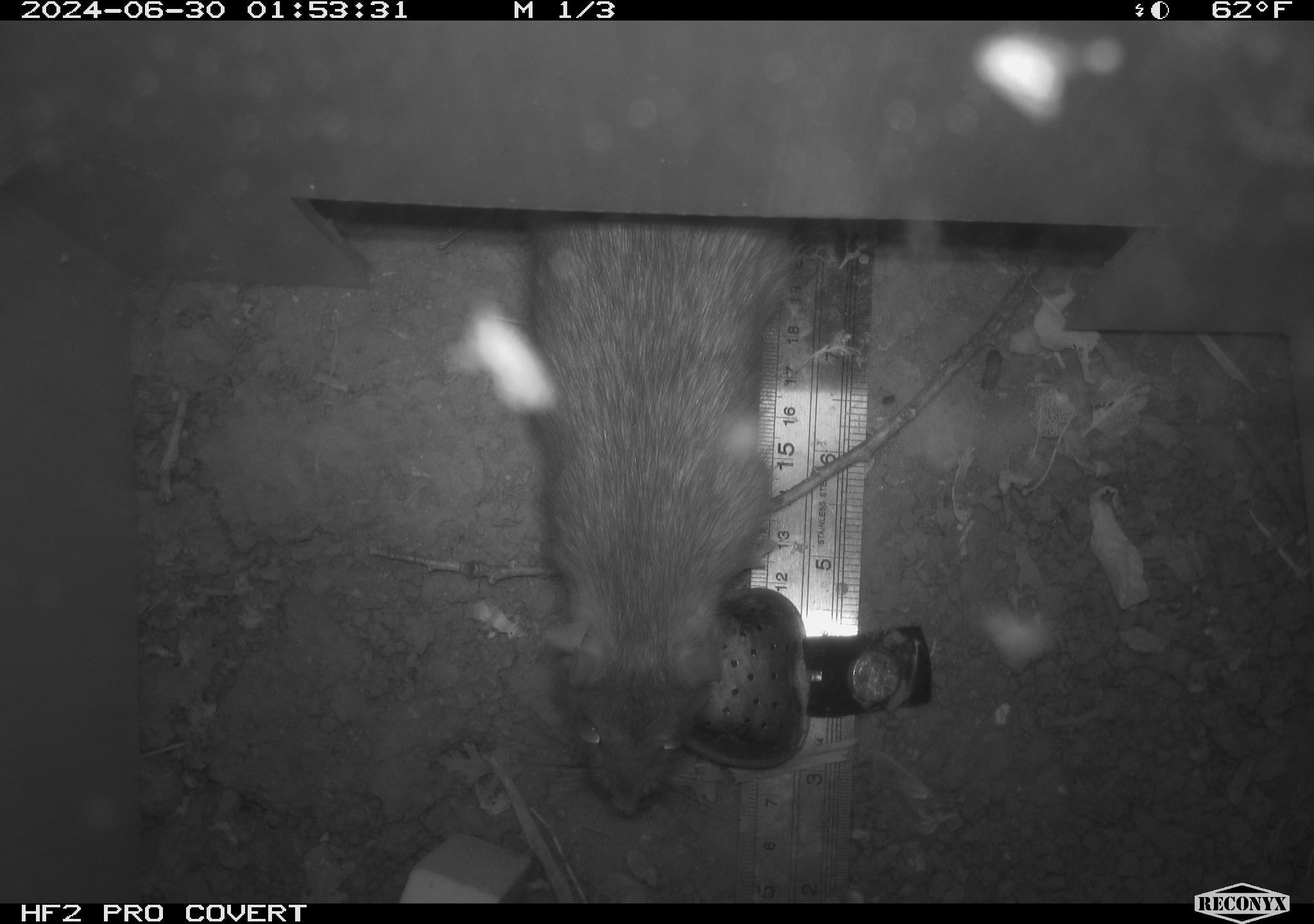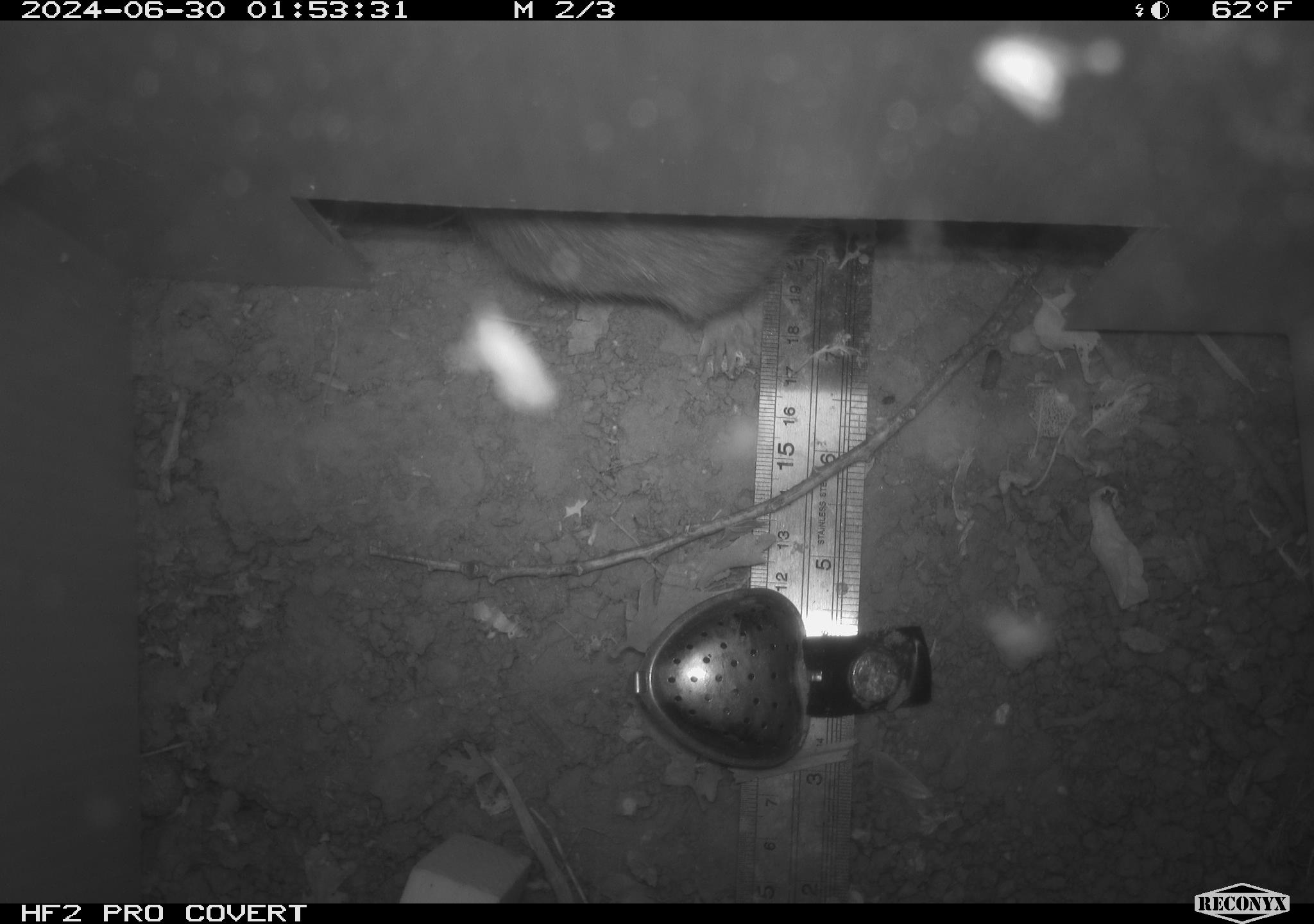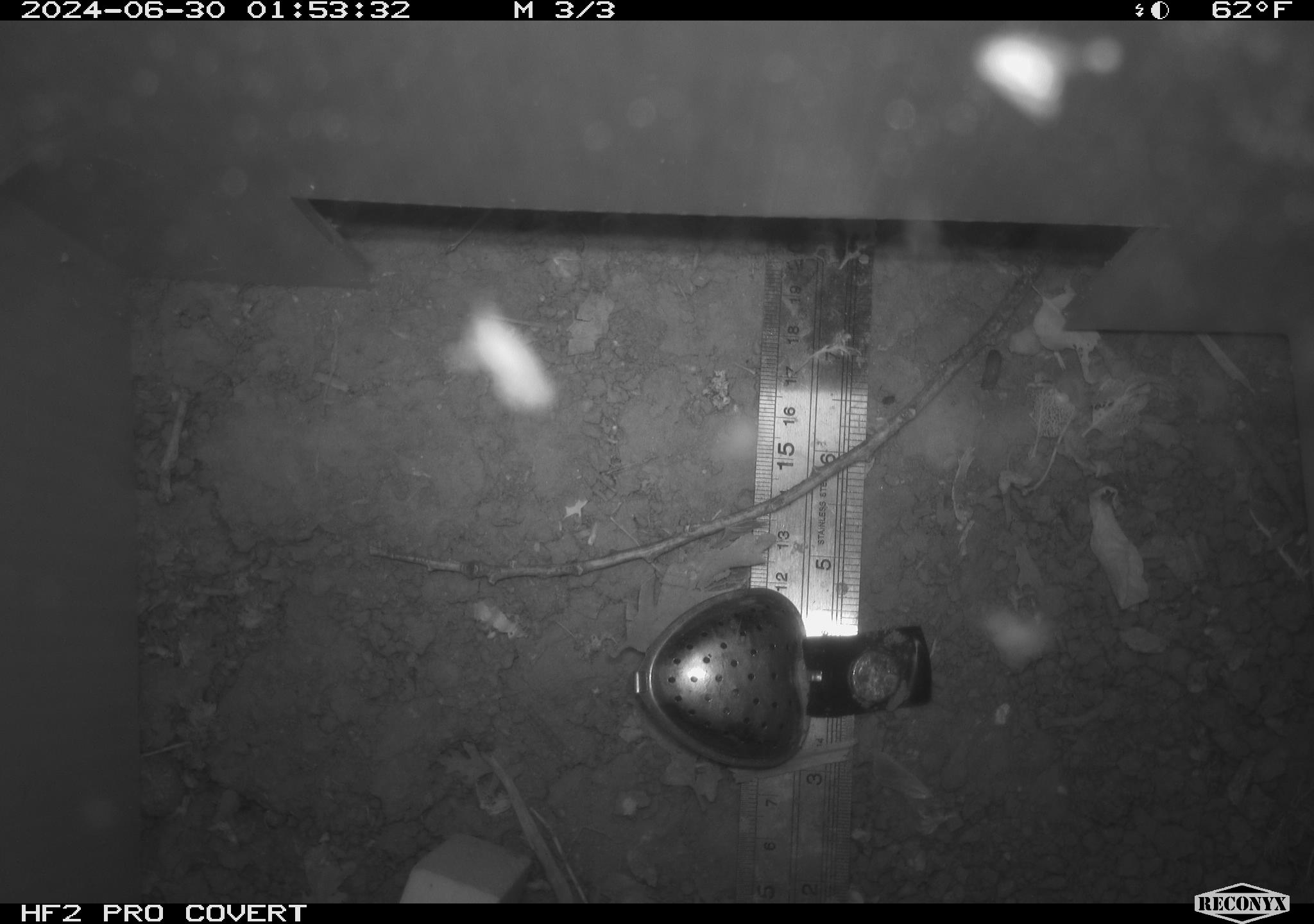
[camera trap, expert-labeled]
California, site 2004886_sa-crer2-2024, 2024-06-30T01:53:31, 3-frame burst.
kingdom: Animalia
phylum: Chordata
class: Mammalia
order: Rodentia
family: Muridae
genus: Rattus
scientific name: Rattus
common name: rat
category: rattus species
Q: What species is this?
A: Rattus species (rat) (Rattus).